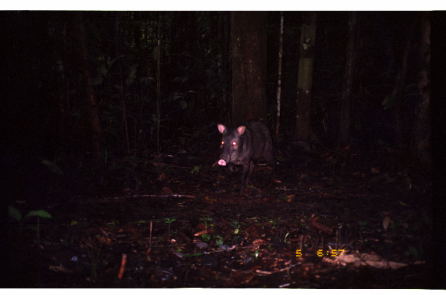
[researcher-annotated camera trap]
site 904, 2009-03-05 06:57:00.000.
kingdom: Animalia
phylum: Chordata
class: Mammalia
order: Artiodactyla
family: Tayassuidae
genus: Pecari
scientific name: Pecari tajacu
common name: collared peccary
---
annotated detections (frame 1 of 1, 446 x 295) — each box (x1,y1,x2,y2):
pecari tajacu: (214,119,276,195)